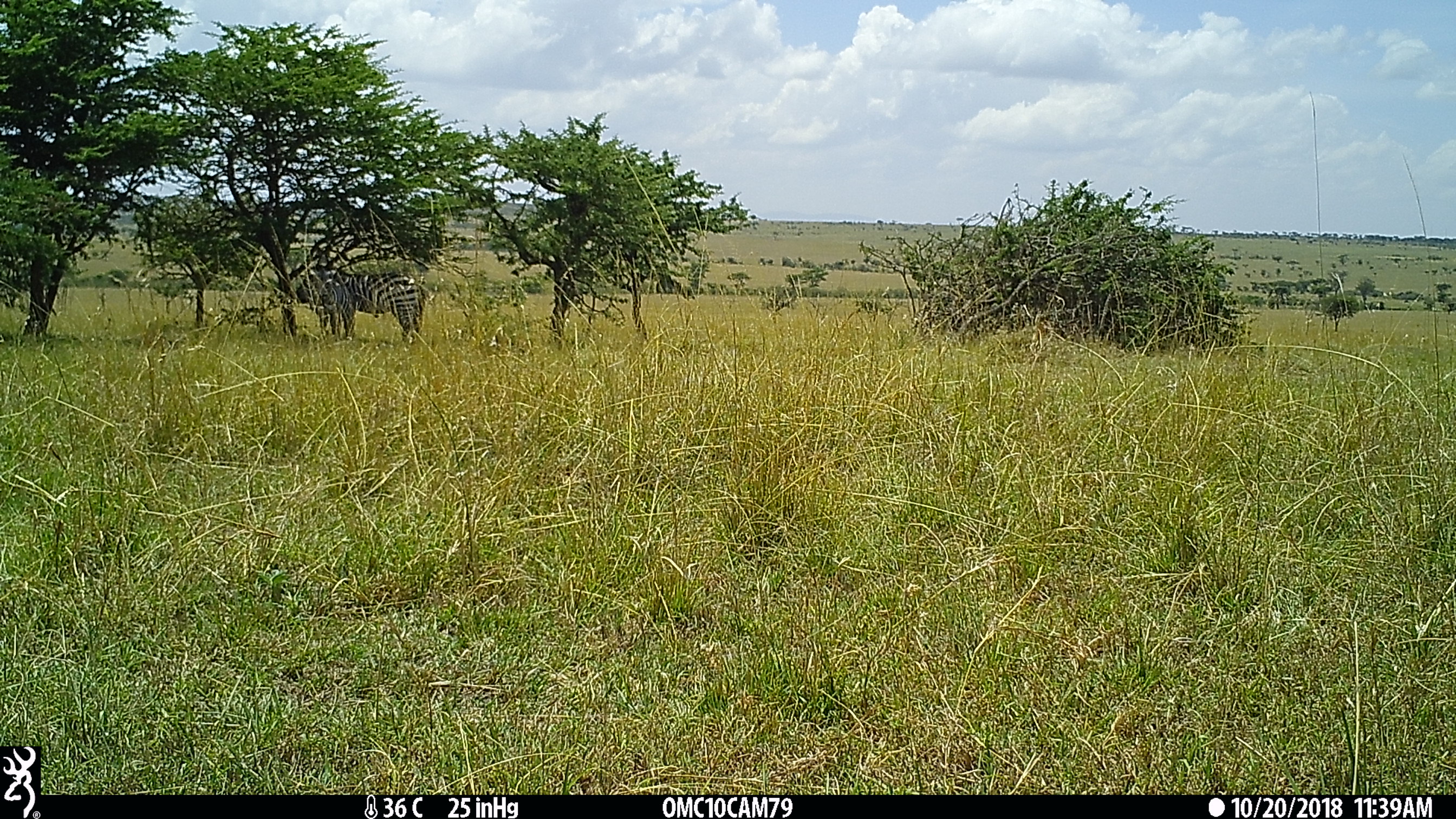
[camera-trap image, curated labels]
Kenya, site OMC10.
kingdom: Animalia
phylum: Chordata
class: Mammalia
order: Perissodactyla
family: Equidae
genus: Equus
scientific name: Equus quagga burchellii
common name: burchell's zebra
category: zebra